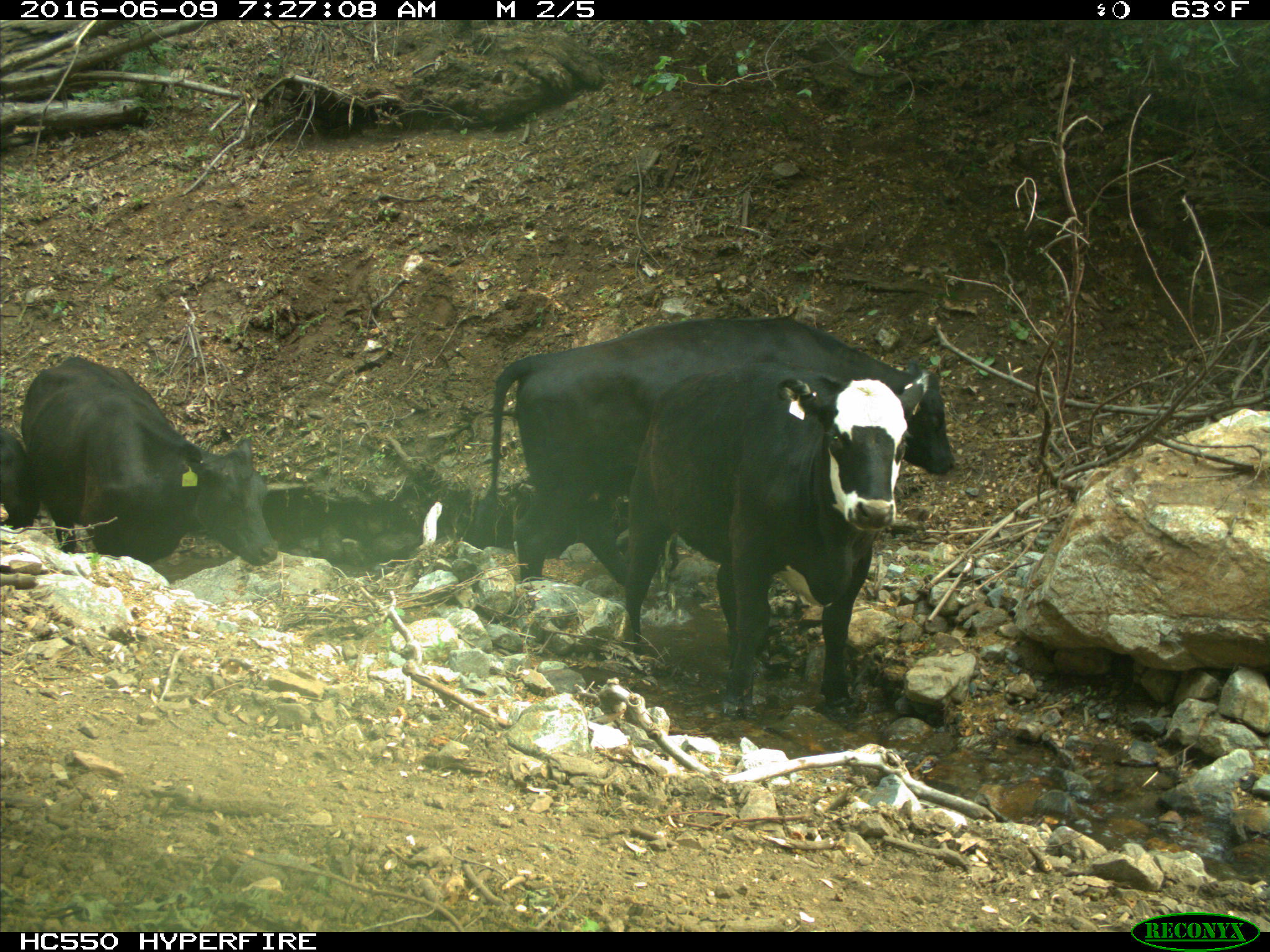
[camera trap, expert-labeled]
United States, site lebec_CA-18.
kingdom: Animalia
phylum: Chordata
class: Mammalia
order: Artiodactyla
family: Bovidae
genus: Bos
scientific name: Bos taurus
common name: domestic cow